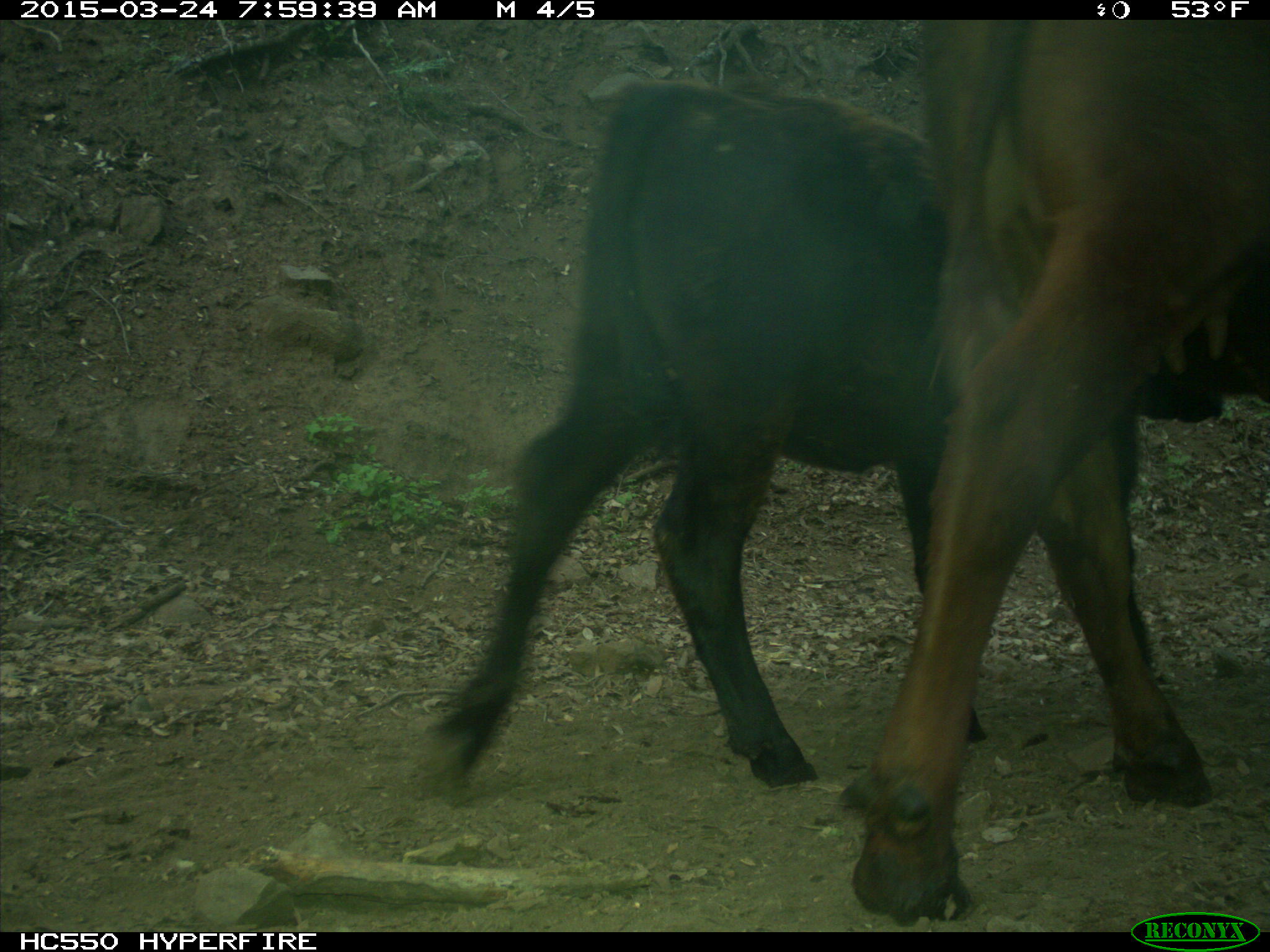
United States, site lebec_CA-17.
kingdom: Animalia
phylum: Chordata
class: Mammalia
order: Artiodactyla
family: Bovidae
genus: Bos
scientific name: Bos taurus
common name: domestic cow